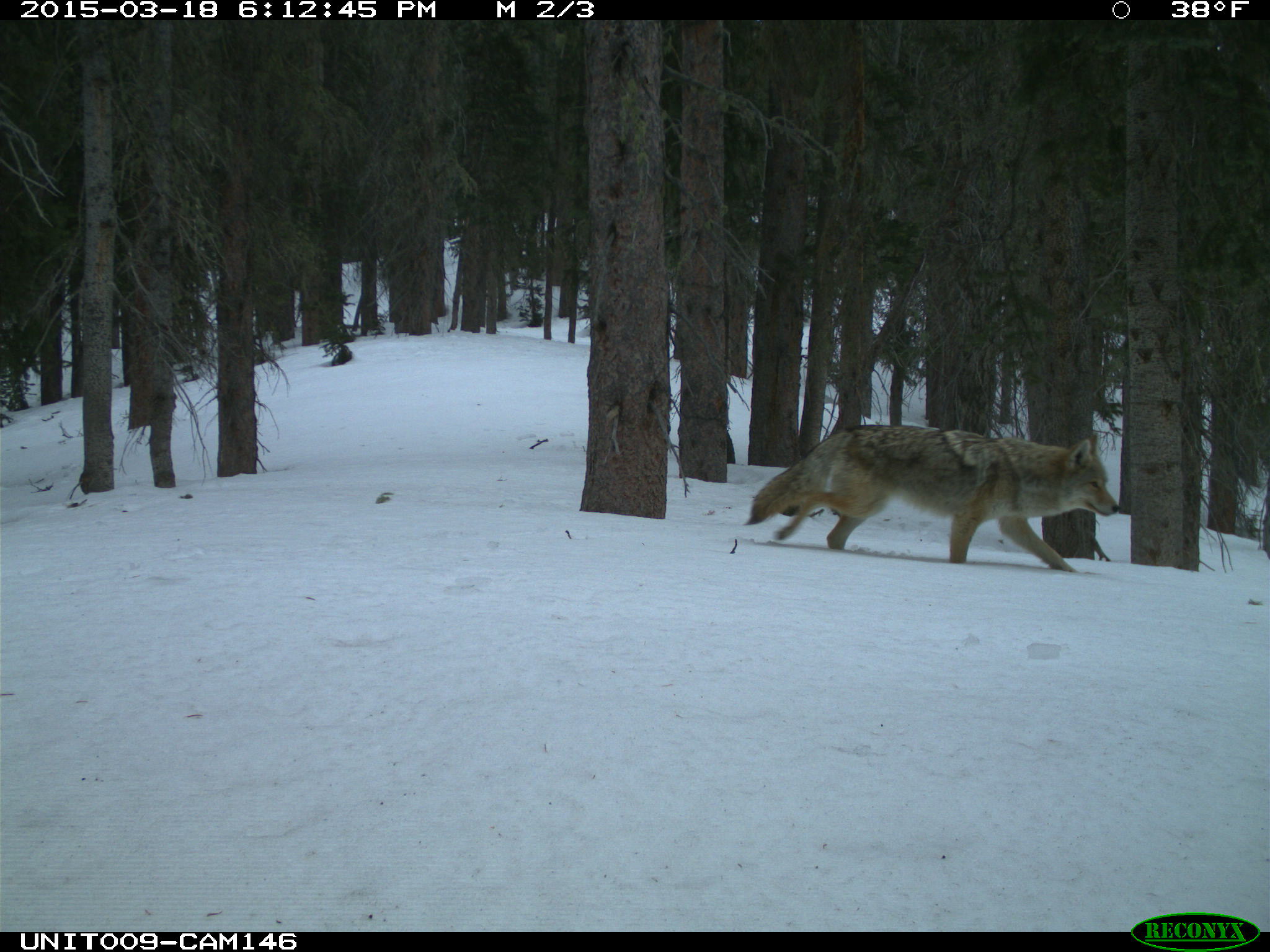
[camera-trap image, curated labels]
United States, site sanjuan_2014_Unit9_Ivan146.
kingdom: Animalia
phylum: Chordata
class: Mammalia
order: Carnivora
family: Canidae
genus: Canis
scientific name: Canis latrans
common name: coyote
Canis latrans (coyote).